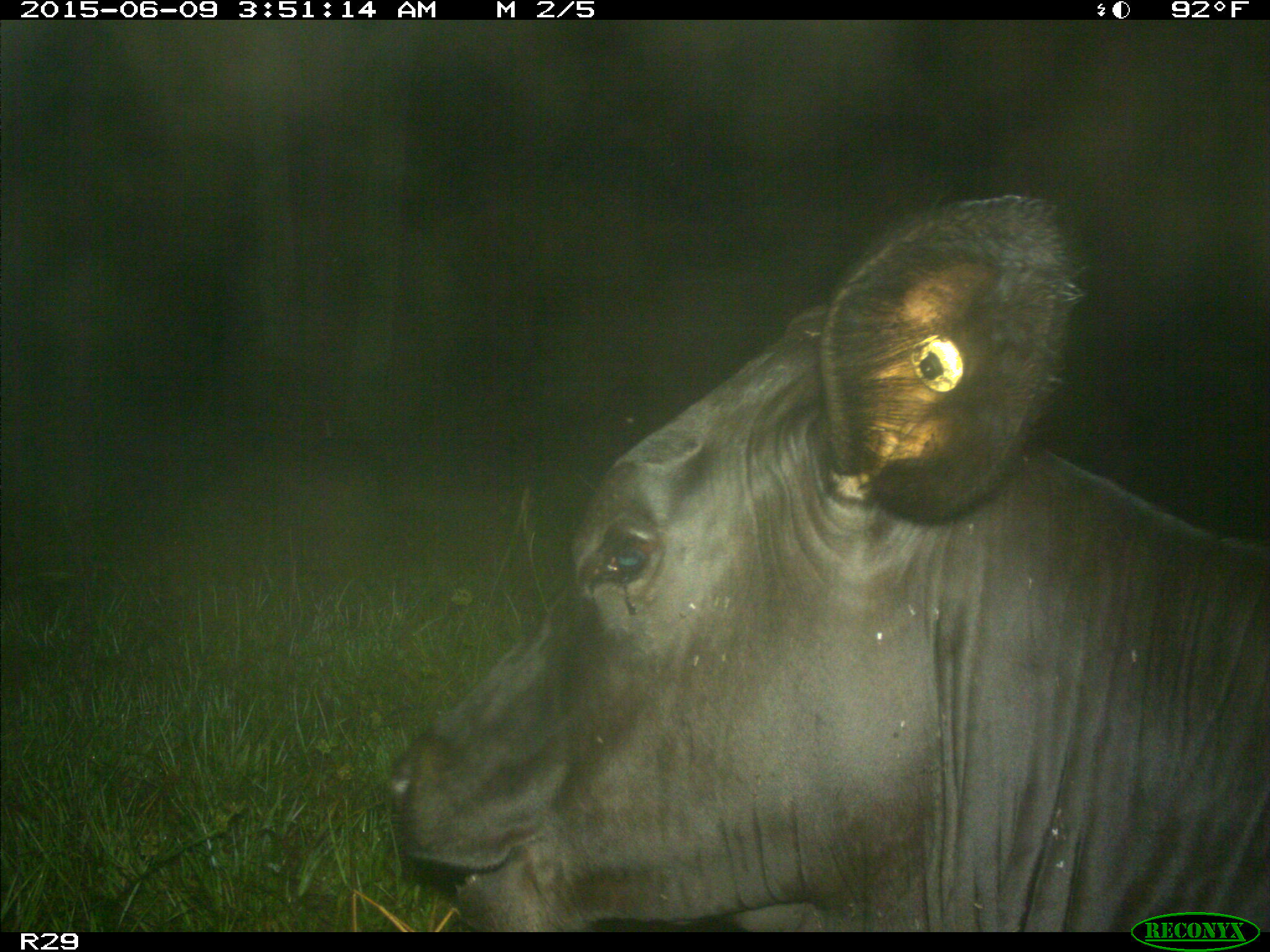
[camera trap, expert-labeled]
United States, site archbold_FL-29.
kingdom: Animalia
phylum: Chordata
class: Mammalia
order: Artiodactyla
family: Bovidae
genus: Bos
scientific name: Bos taurus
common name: domestic cow